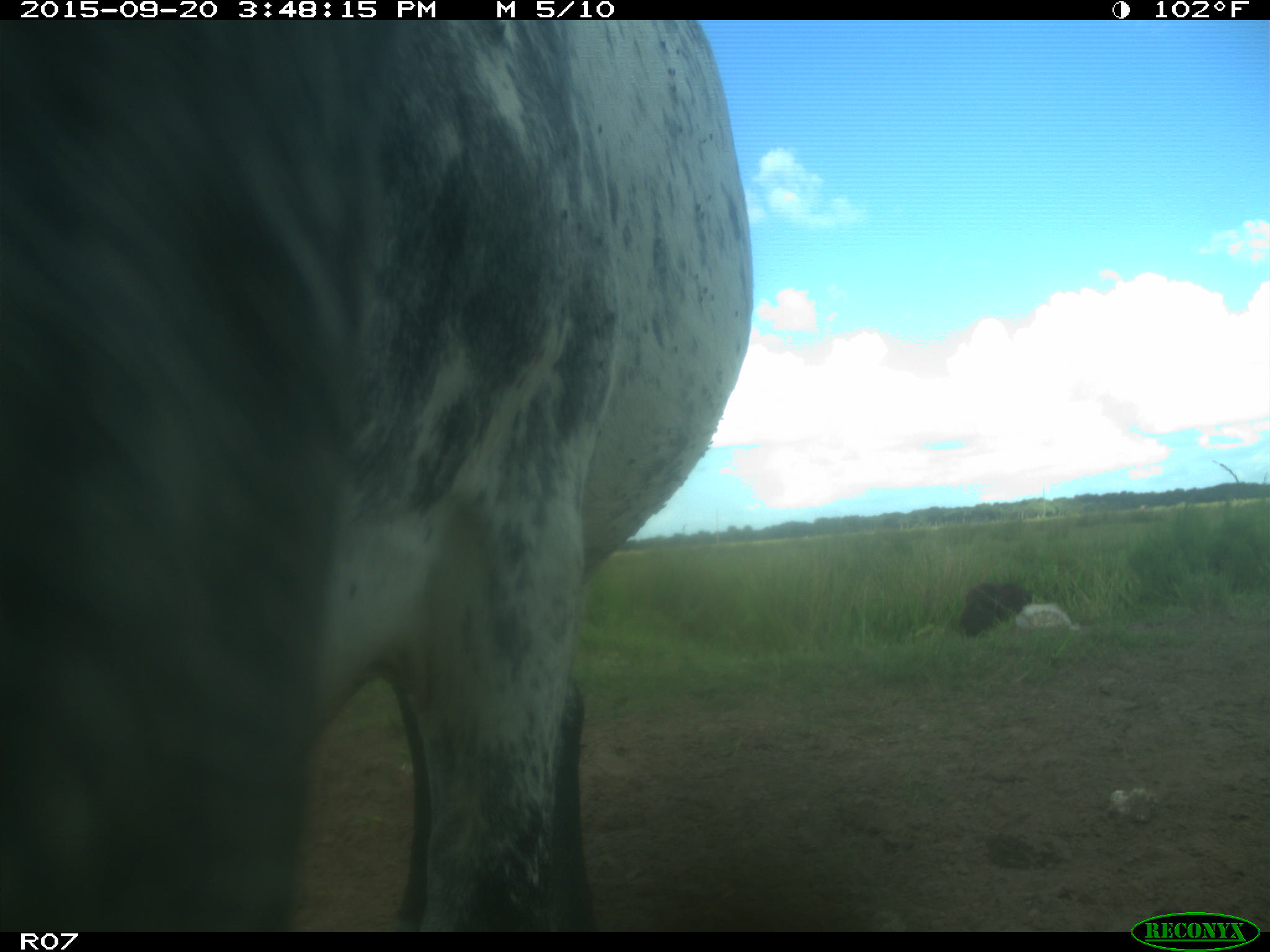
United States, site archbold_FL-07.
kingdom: Animalia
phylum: Chordata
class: Mammalia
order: Artiodactyla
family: Bovidae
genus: Bos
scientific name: Bos taurus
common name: domestic cow